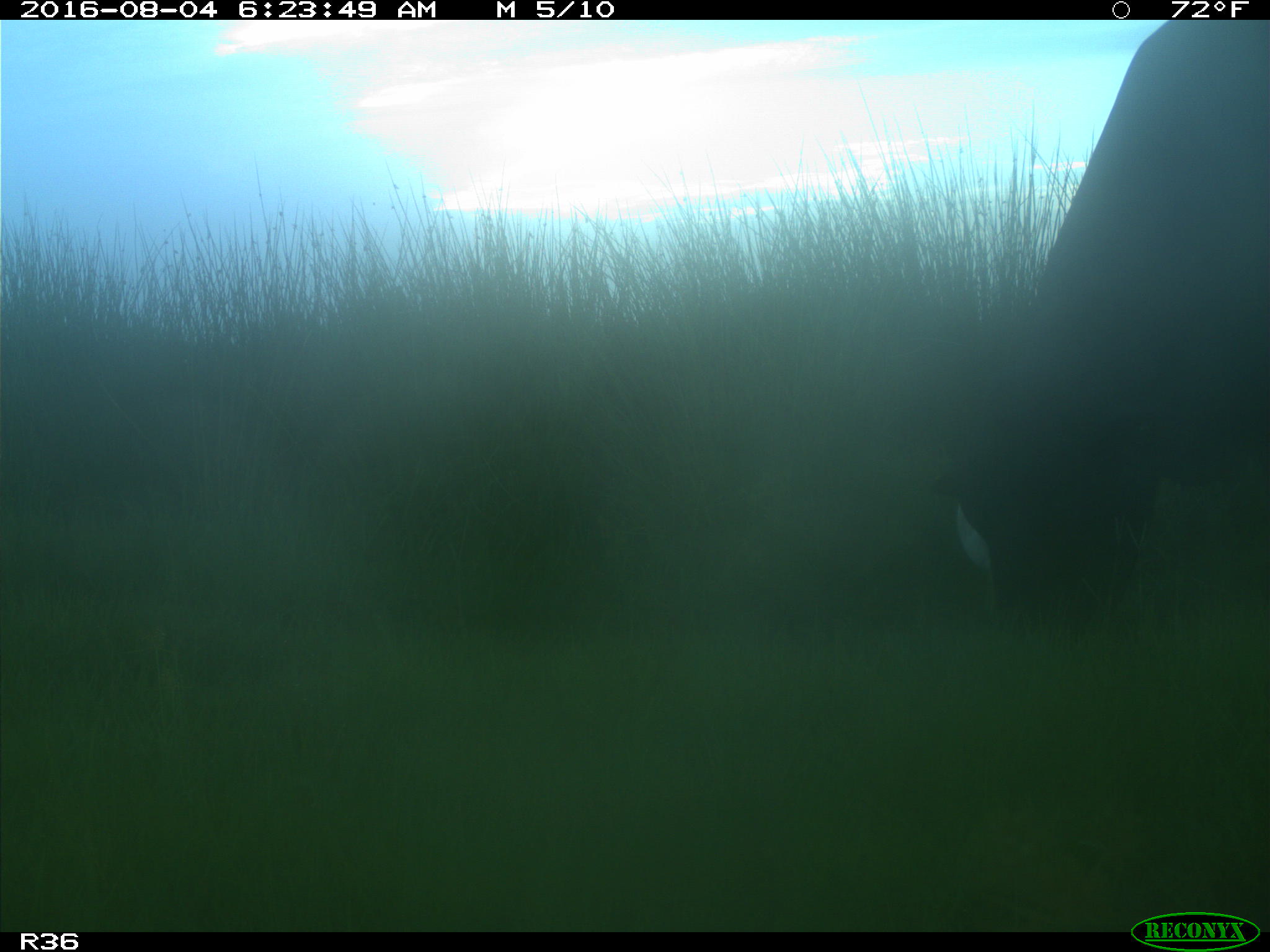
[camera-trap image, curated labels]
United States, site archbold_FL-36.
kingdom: Animalia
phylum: Chordata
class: Mammalia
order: Artiodactyla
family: Bovidae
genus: Bos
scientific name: Bos taurus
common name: domestic cow